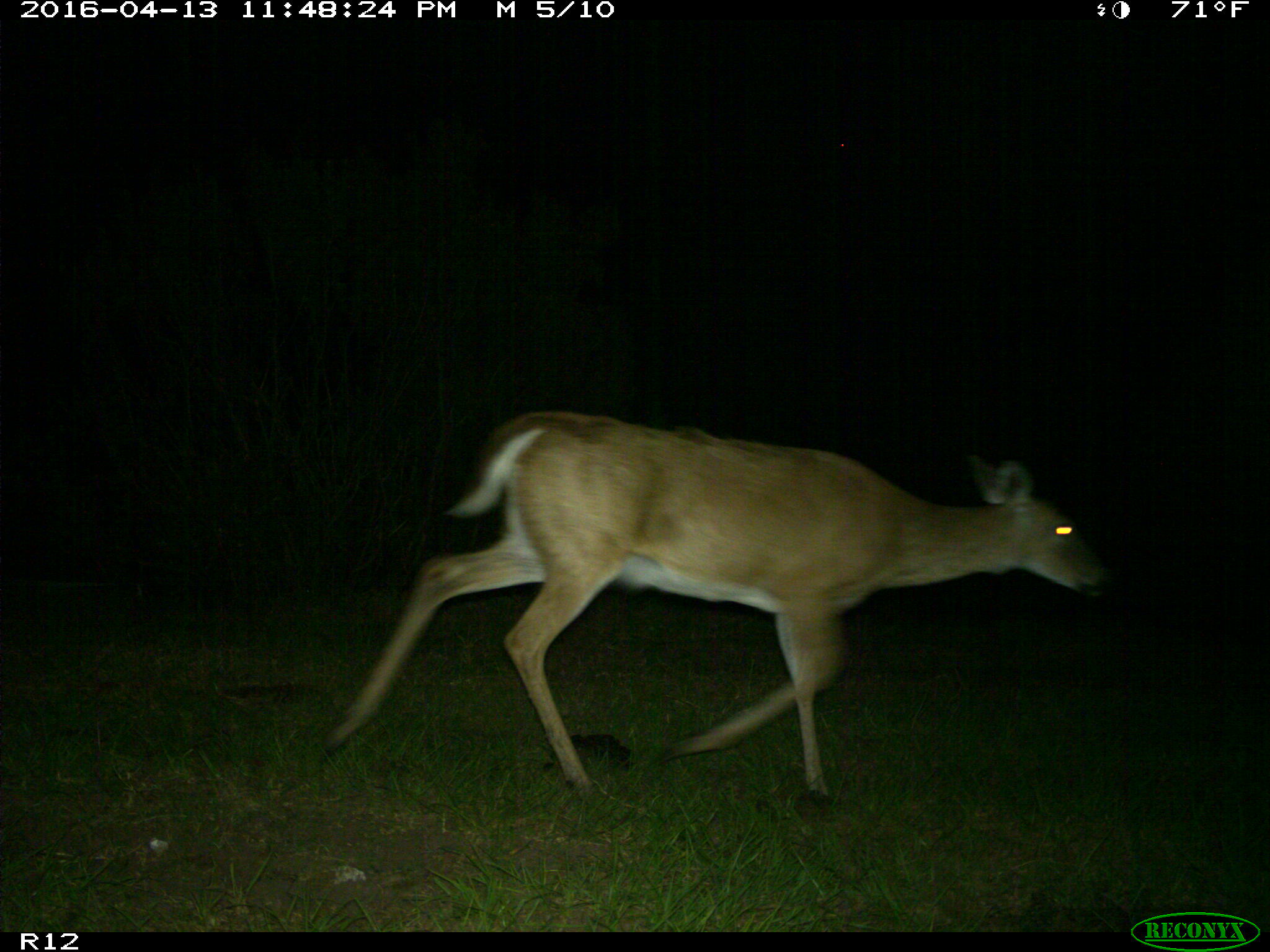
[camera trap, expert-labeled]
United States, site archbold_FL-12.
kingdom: Animalia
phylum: Chordata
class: Mammalia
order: Artiodactyla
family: Cervidae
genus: Odocoileus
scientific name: Odocoileus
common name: deer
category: unidentified deer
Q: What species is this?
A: Unidentified deer (deer) (Odocoileus).